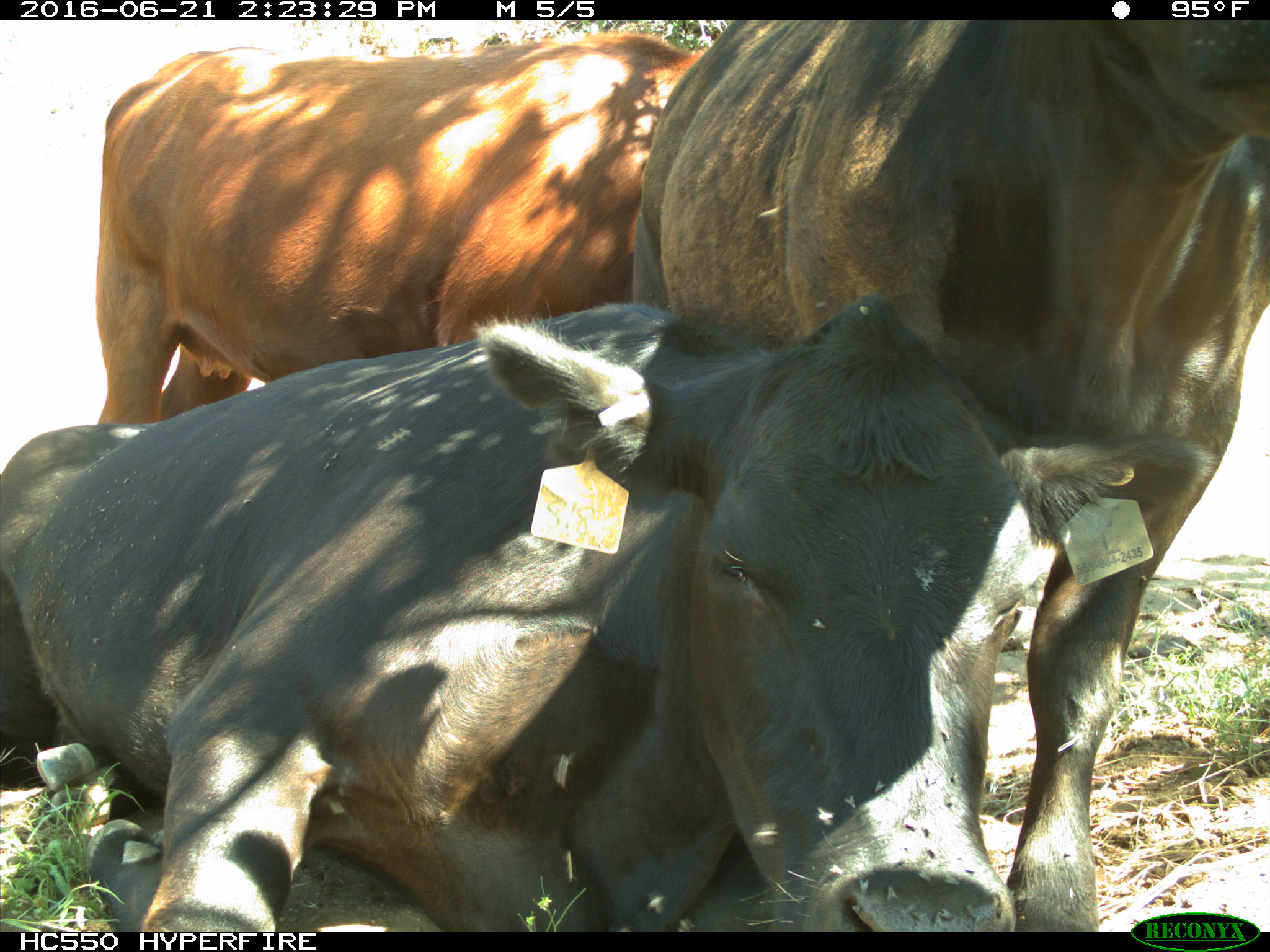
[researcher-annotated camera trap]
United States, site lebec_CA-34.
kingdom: Animalia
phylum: Chordata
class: Mammalia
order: Artiodactyla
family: Bovidae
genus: Bos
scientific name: Bos taurus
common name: domestic cow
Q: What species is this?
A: Bos taurus (domestic cow).